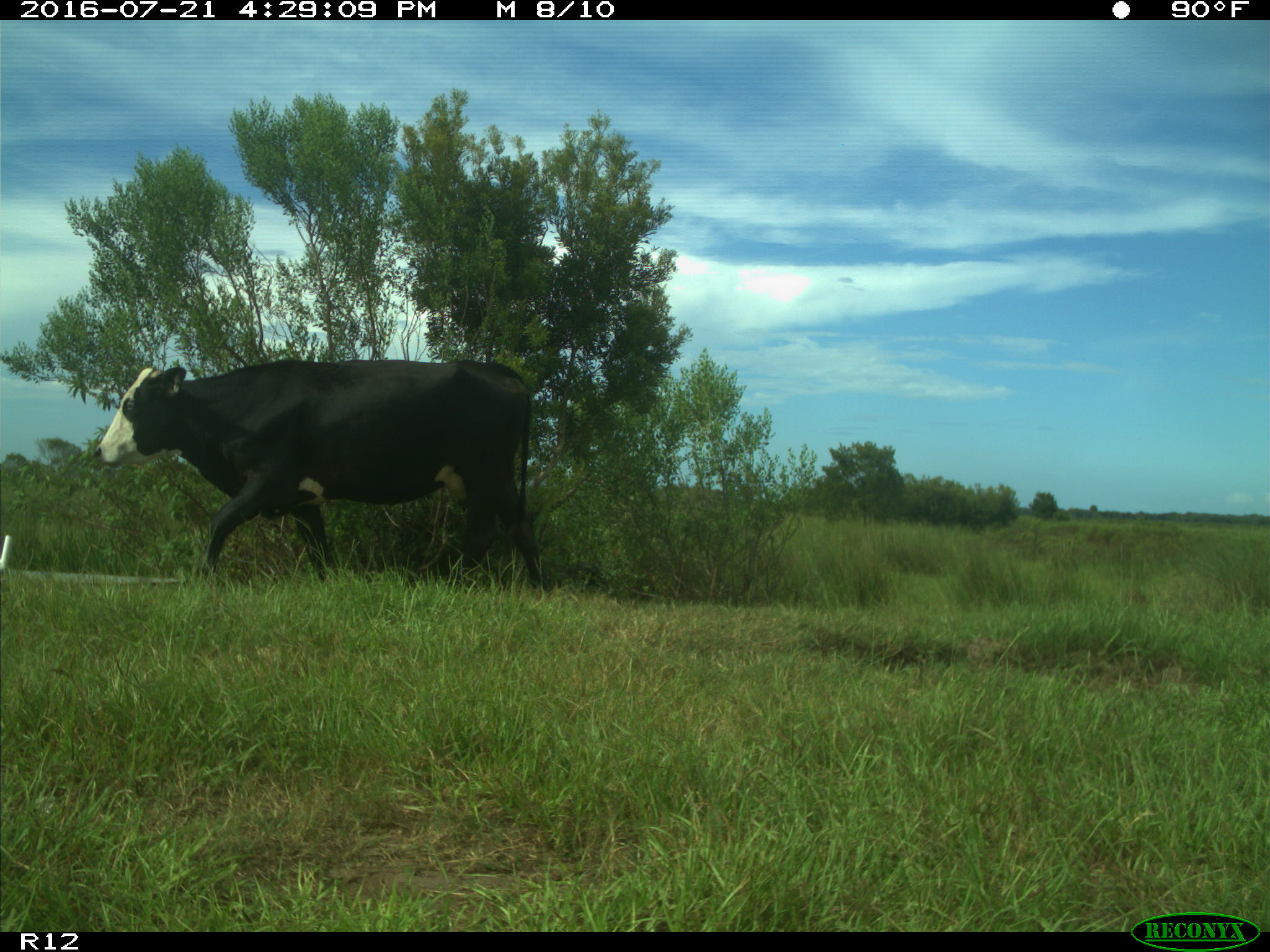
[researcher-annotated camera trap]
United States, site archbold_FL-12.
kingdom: Animalia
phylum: Chordata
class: Mammalia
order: Artiodactyla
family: Bovidae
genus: Bos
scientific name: Bos taurus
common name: domestic cow